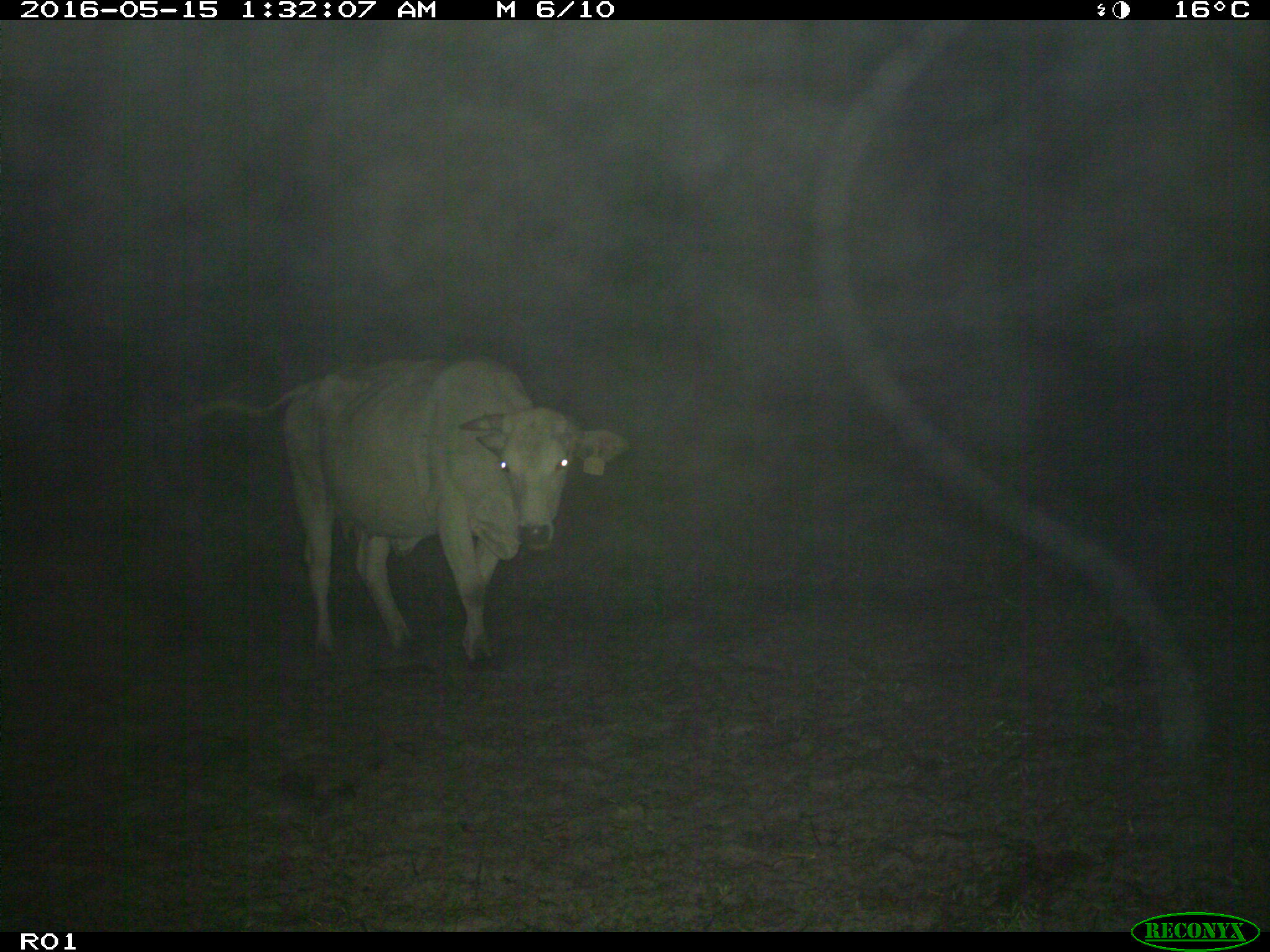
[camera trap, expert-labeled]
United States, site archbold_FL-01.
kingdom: Animalia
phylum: Chordata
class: Mammalia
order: Artiodactyla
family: Bovidae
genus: Bos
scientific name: Bos taurus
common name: domestic cow